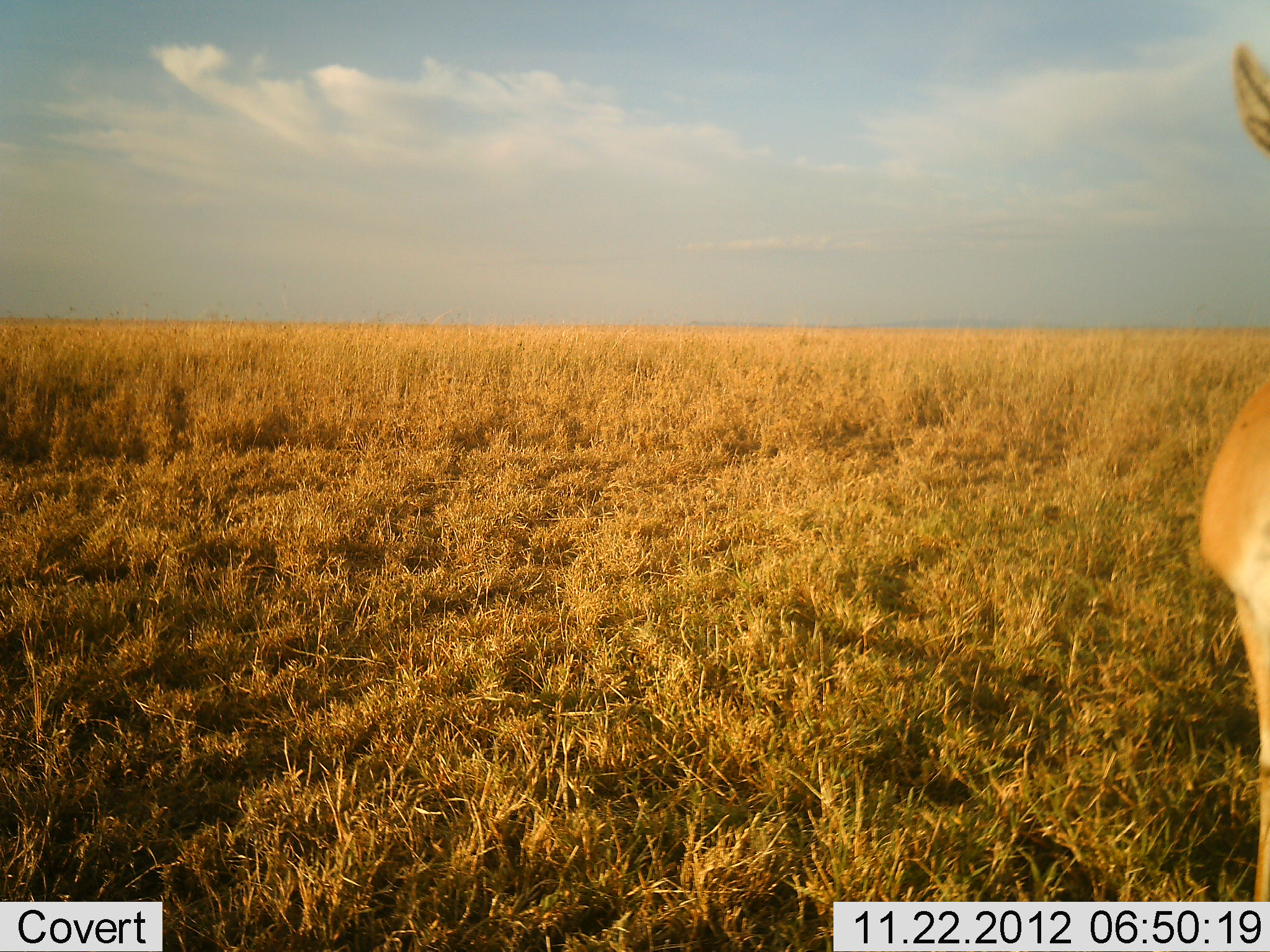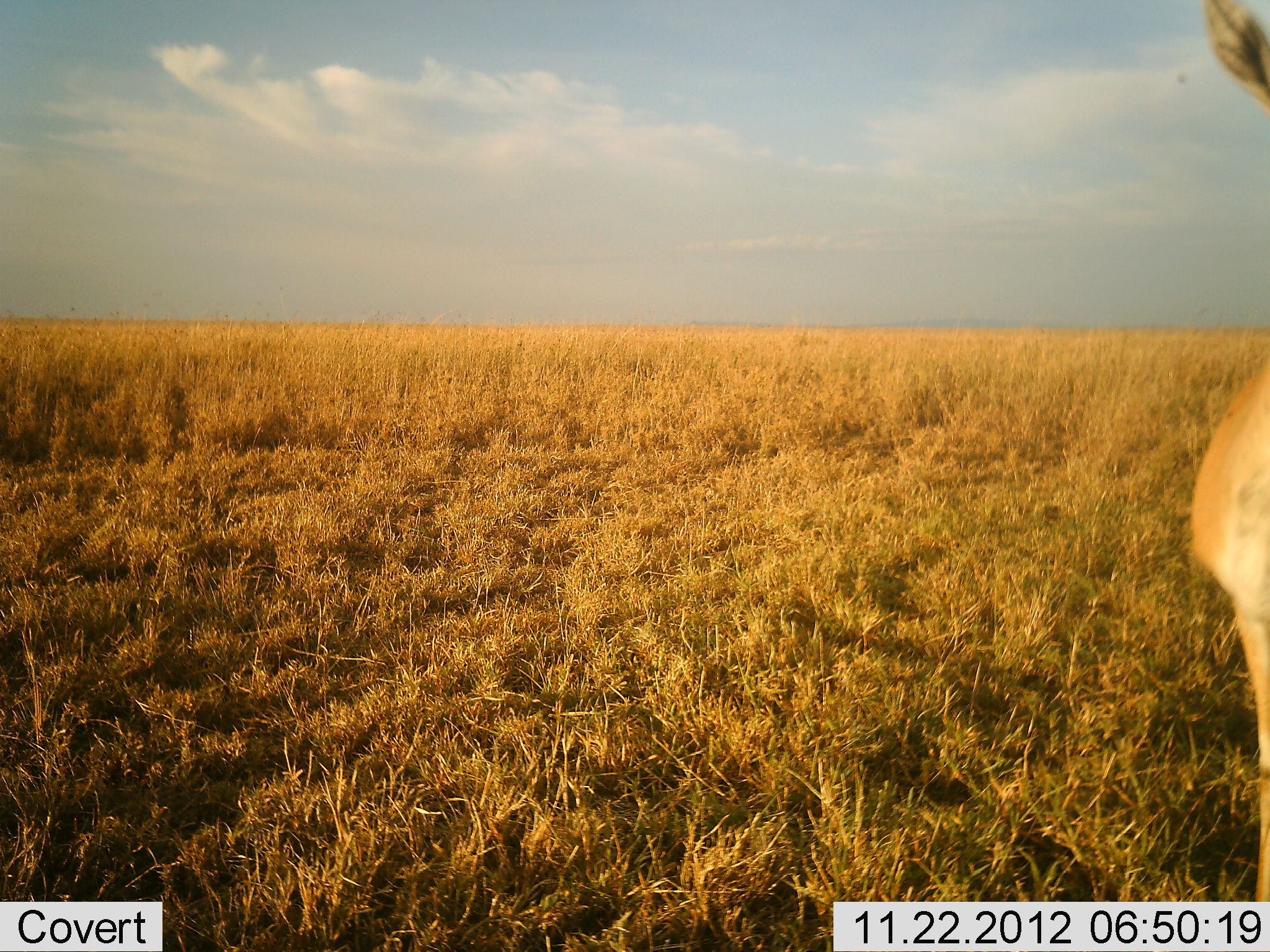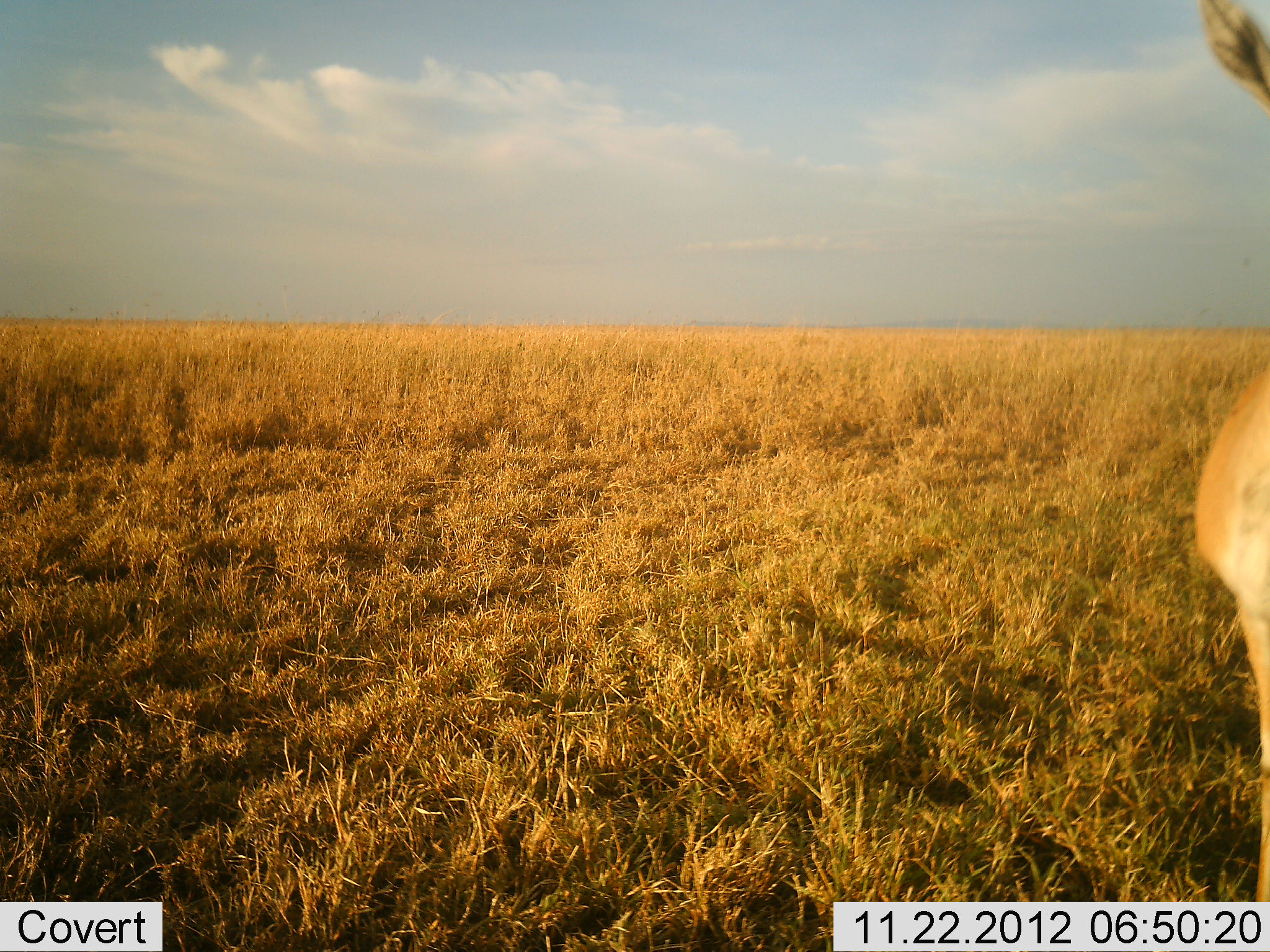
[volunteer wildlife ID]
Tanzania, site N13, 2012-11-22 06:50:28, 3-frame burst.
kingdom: Animalia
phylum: Chordata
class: Mammalia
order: Artiodactyla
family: Bovidae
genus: Nanger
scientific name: Nanger granti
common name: grant's gazelle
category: gazellegrants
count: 1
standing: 92%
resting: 0%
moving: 8%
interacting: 0%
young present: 0%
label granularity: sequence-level